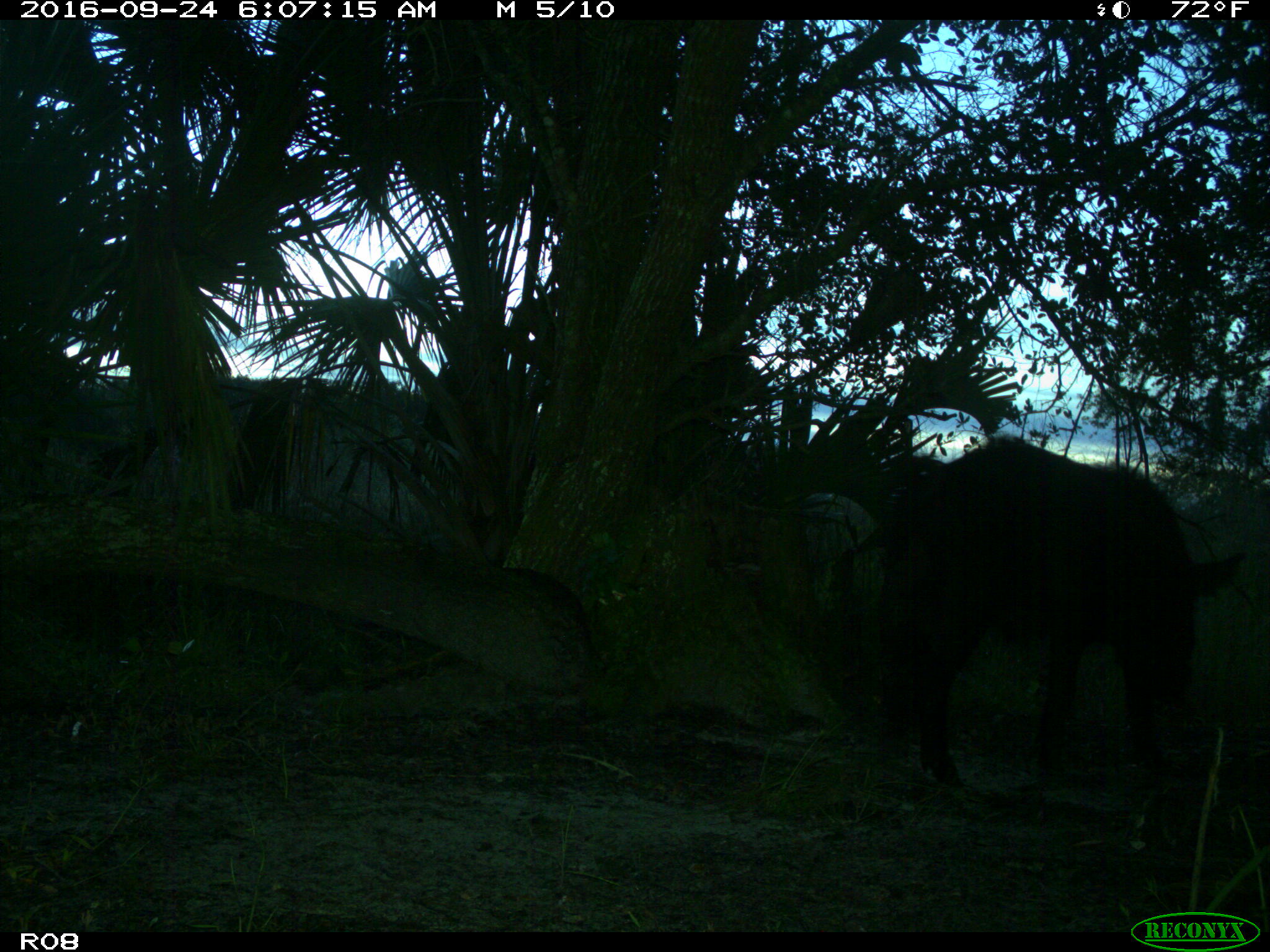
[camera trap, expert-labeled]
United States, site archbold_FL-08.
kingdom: Animalia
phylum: Chordata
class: Mammalia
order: Artiodactyla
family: Suidae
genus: Sus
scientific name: Sus scrofa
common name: wild boar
Sus scrofa (wild boar).